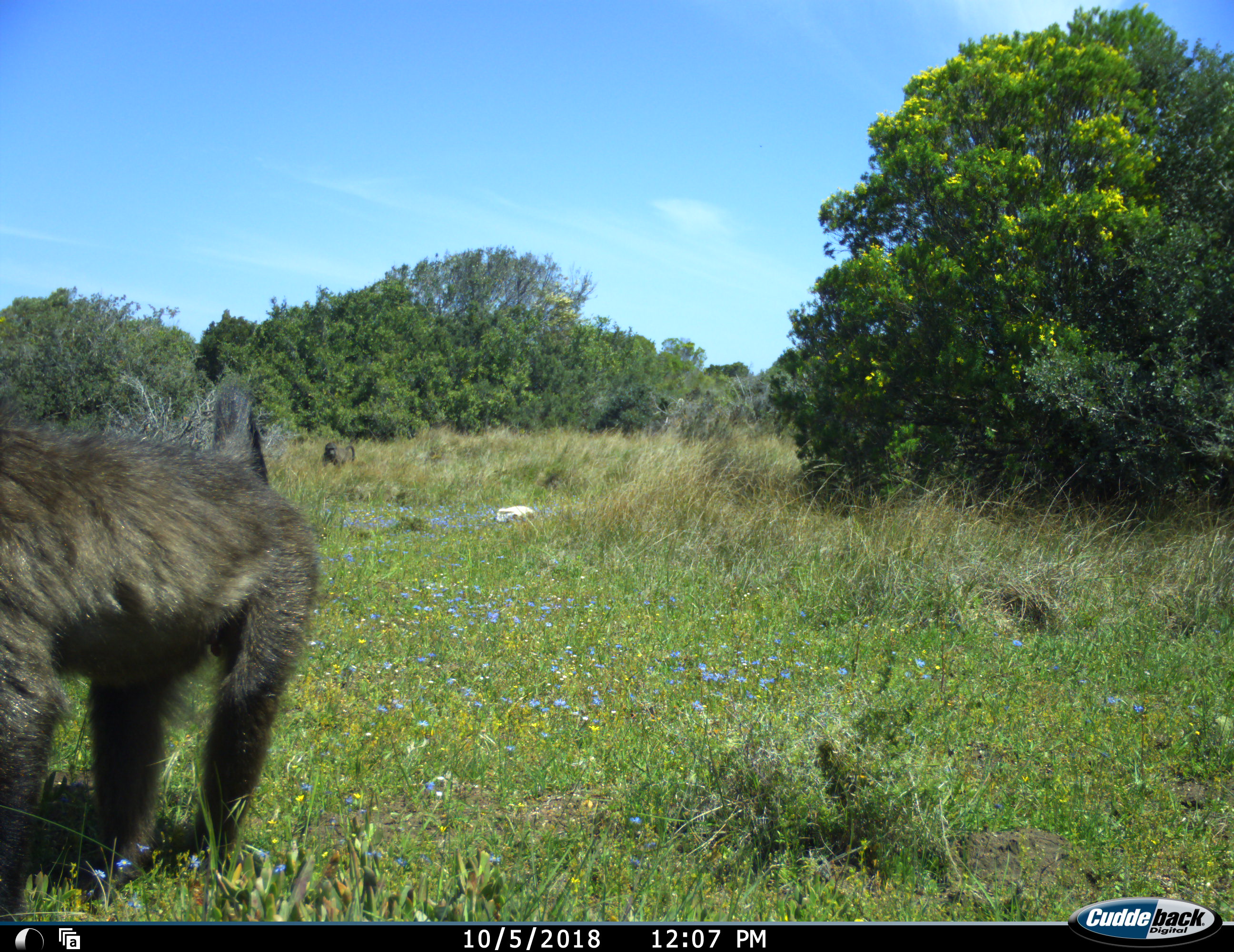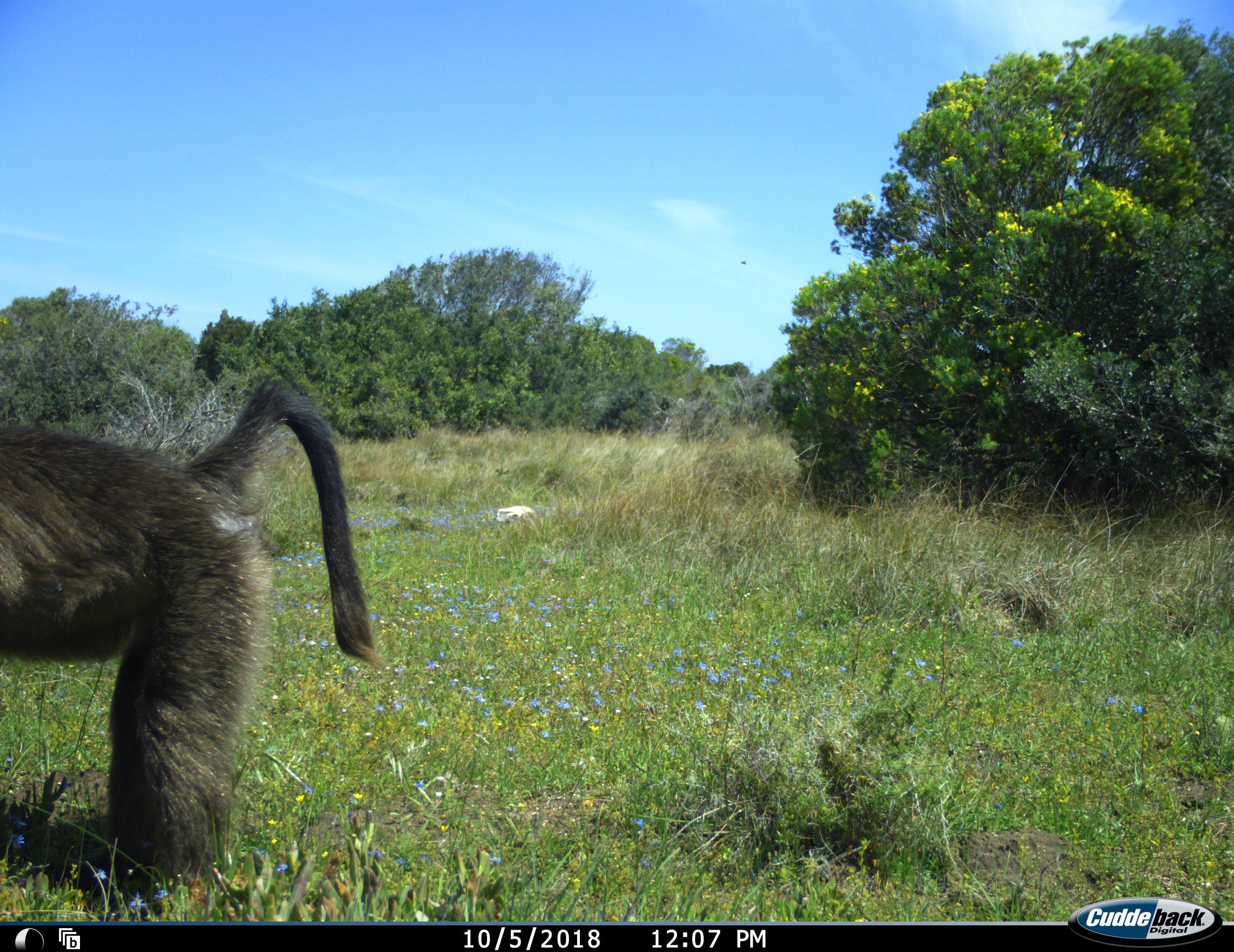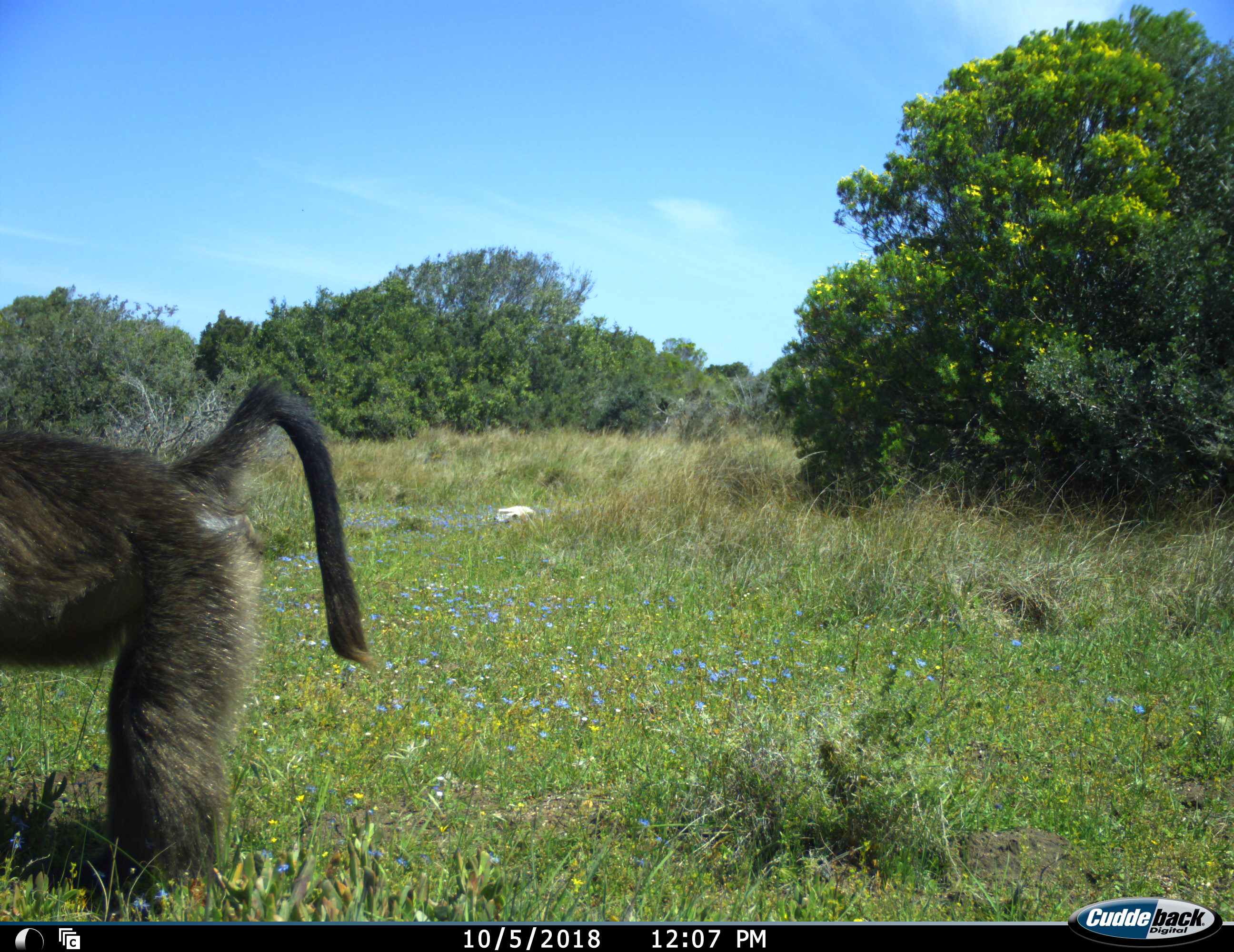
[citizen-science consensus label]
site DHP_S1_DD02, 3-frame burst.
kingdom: Animalia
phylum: Chordata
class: Mammalia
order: Primates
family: Cercopithecidae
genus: Papio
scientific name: Papio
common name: baboon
Baboon (Papio), count 1. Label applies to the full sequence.